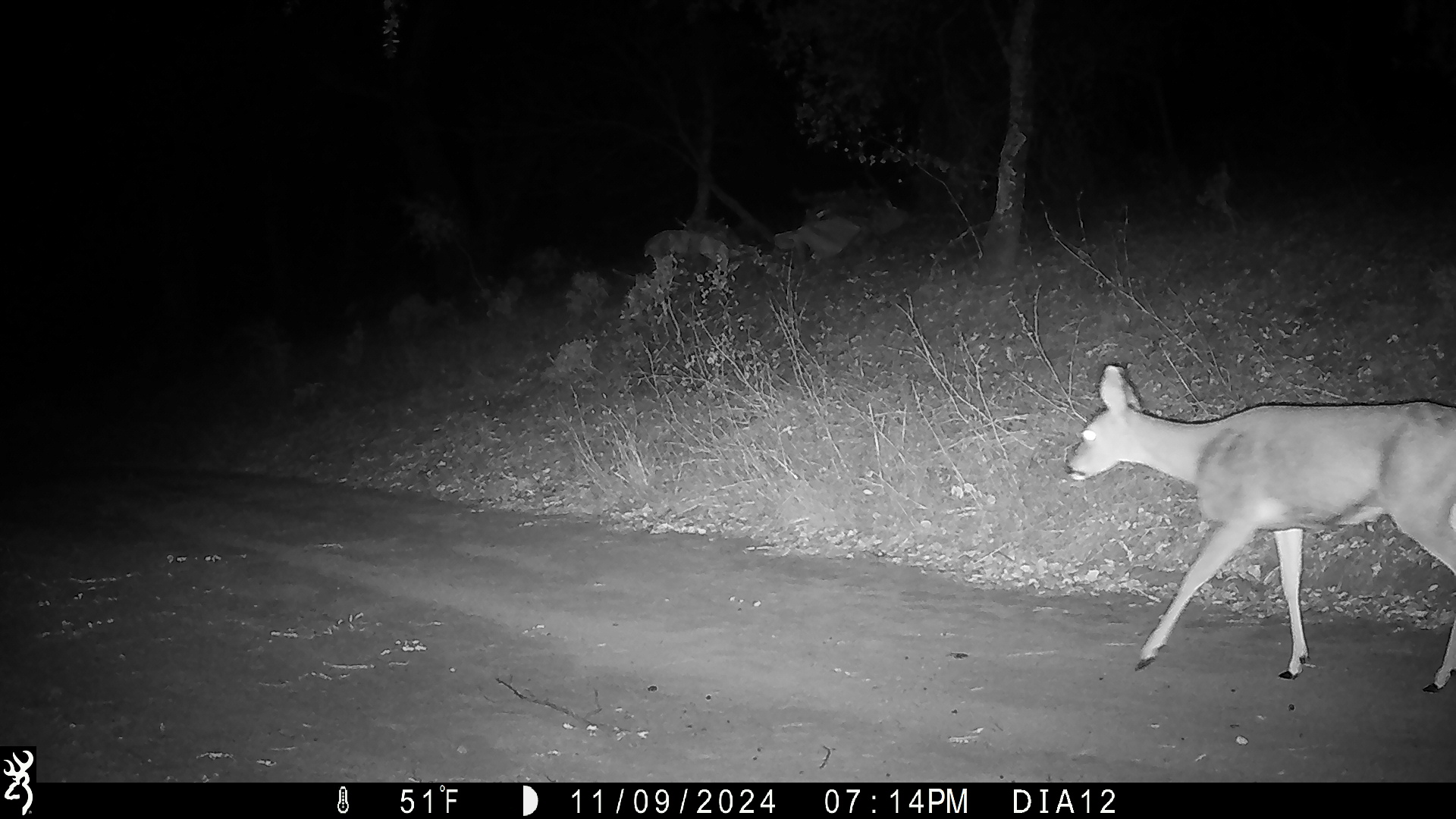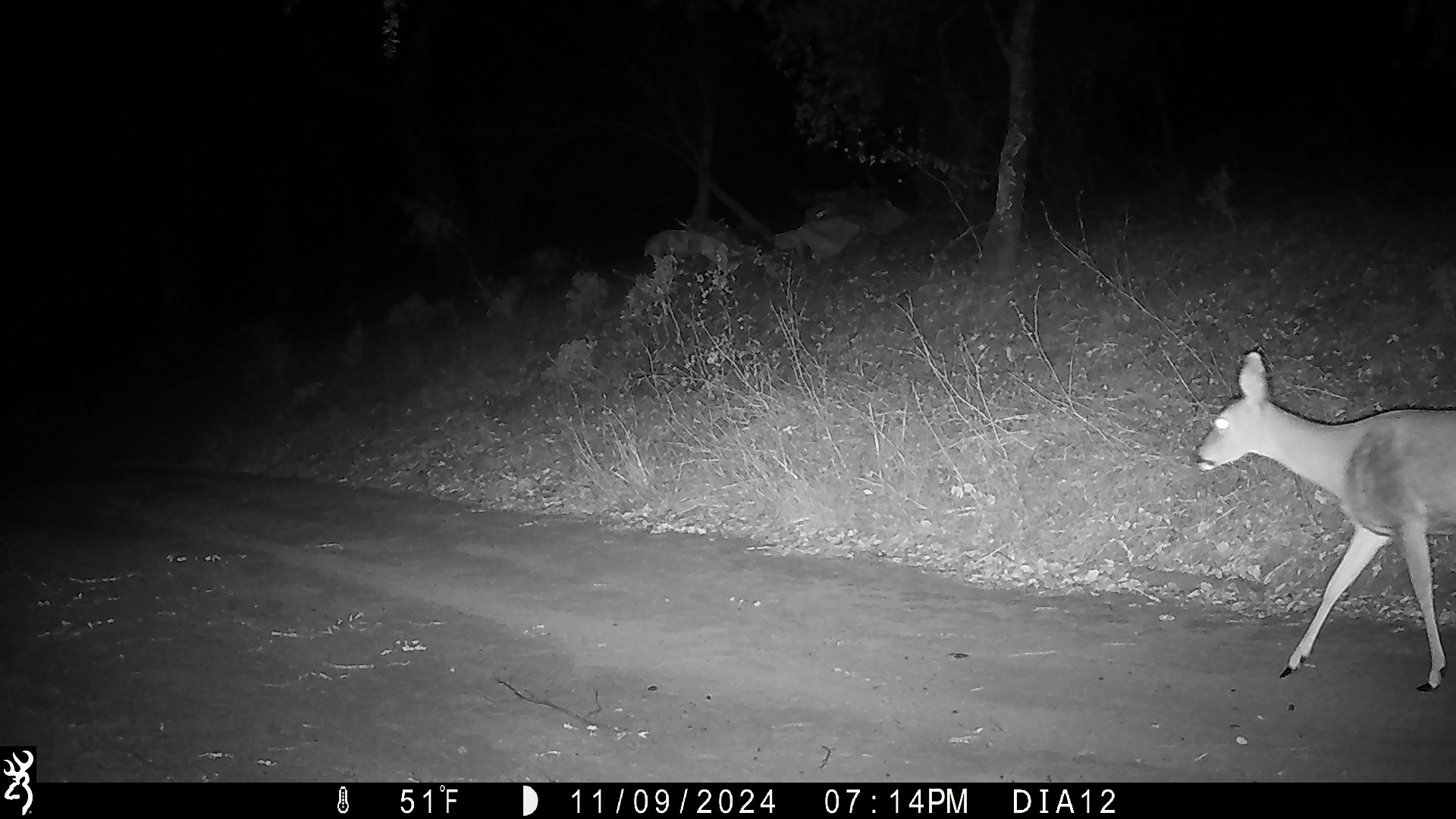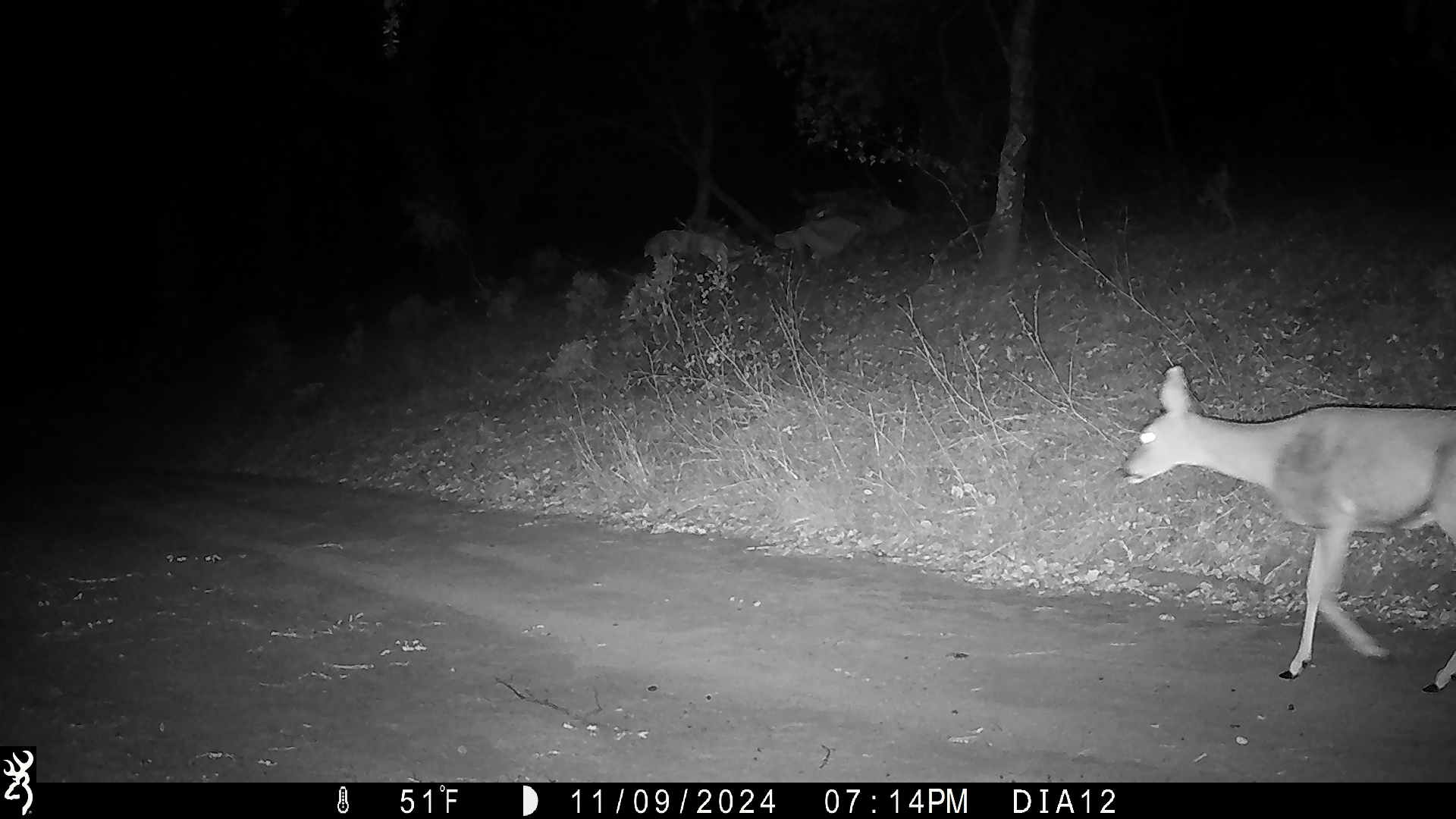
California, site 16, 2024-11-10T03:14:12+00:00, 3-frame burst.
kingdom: Animalia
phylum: Chordata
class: Mammalia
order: Artiodactyla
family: Cervidae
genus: Odocoileus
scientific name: Odocoileus hemionus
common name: mule deer